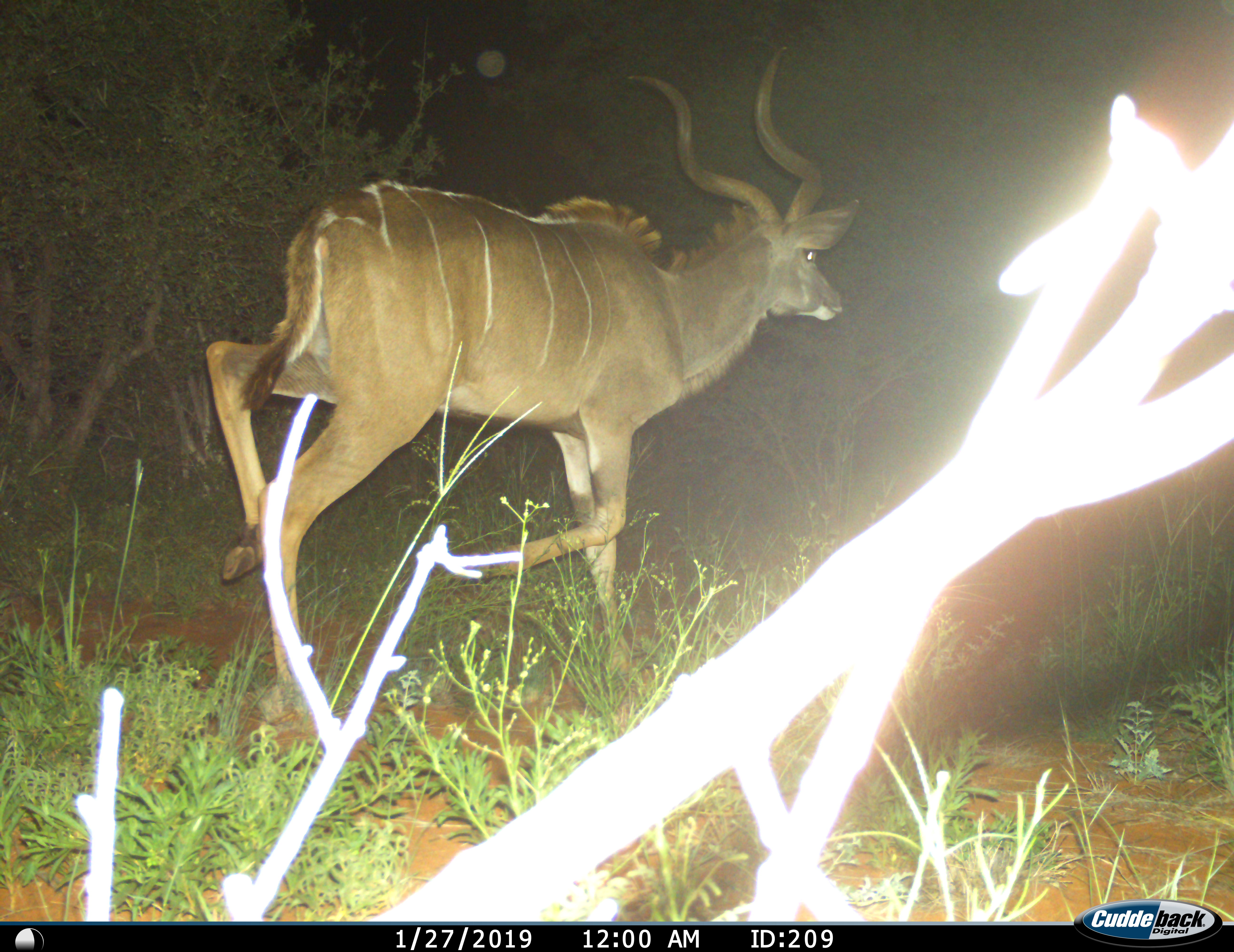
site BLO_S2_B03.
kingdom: Animalia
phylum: Chordata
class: Mammalia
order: Artiodactyla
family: Bovidae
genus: Tragelaphus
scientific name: Tragelaphus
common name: kudu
Kudu (Tragelaphus), count 1. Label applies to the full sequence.